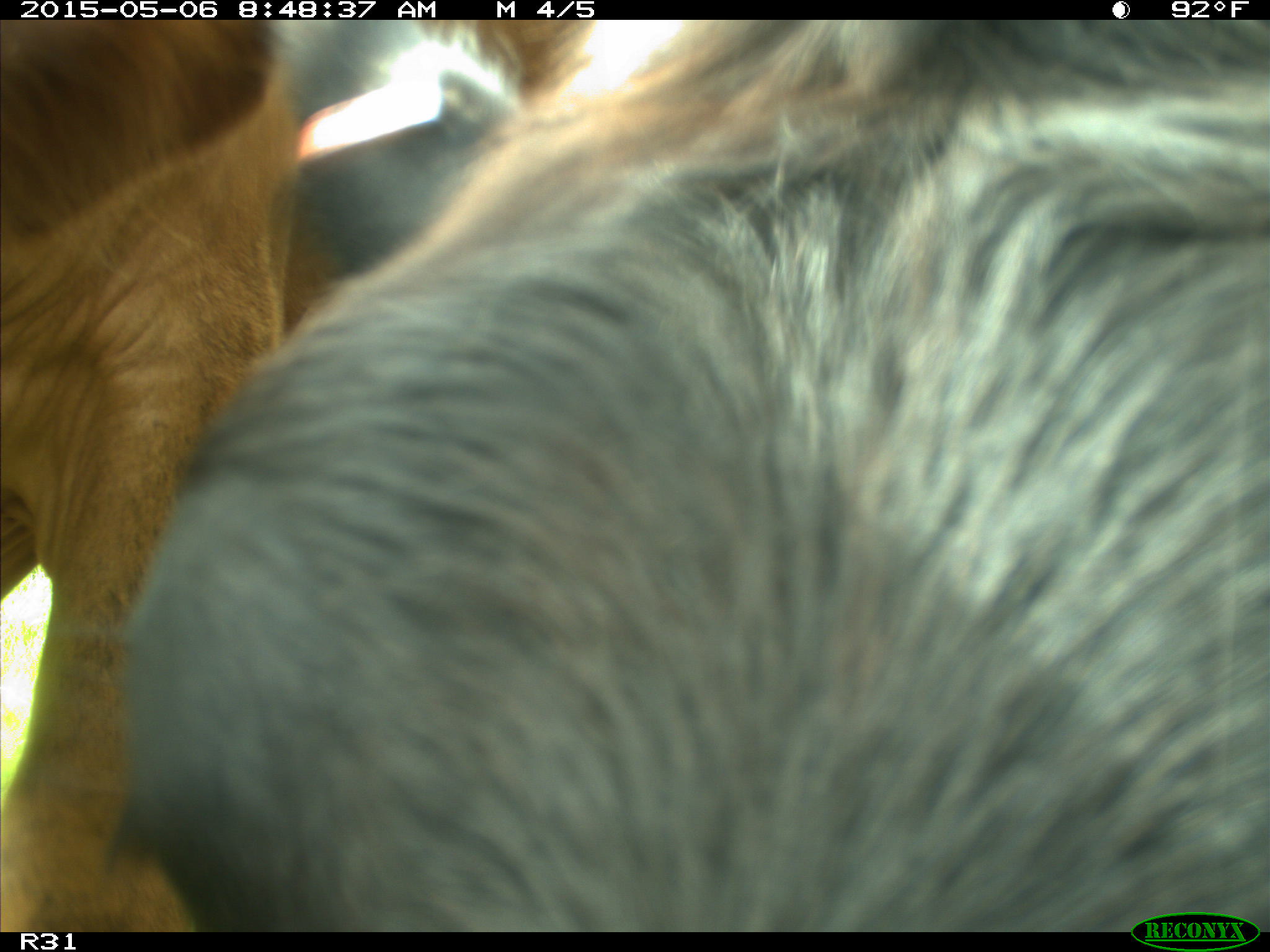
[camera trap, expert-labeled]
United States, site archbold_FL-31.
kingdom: Animalia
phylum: Chordata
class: Mammalia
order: Artiodactyla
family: Bovidae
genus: Bos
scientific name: Bos taurus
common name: domestic cow